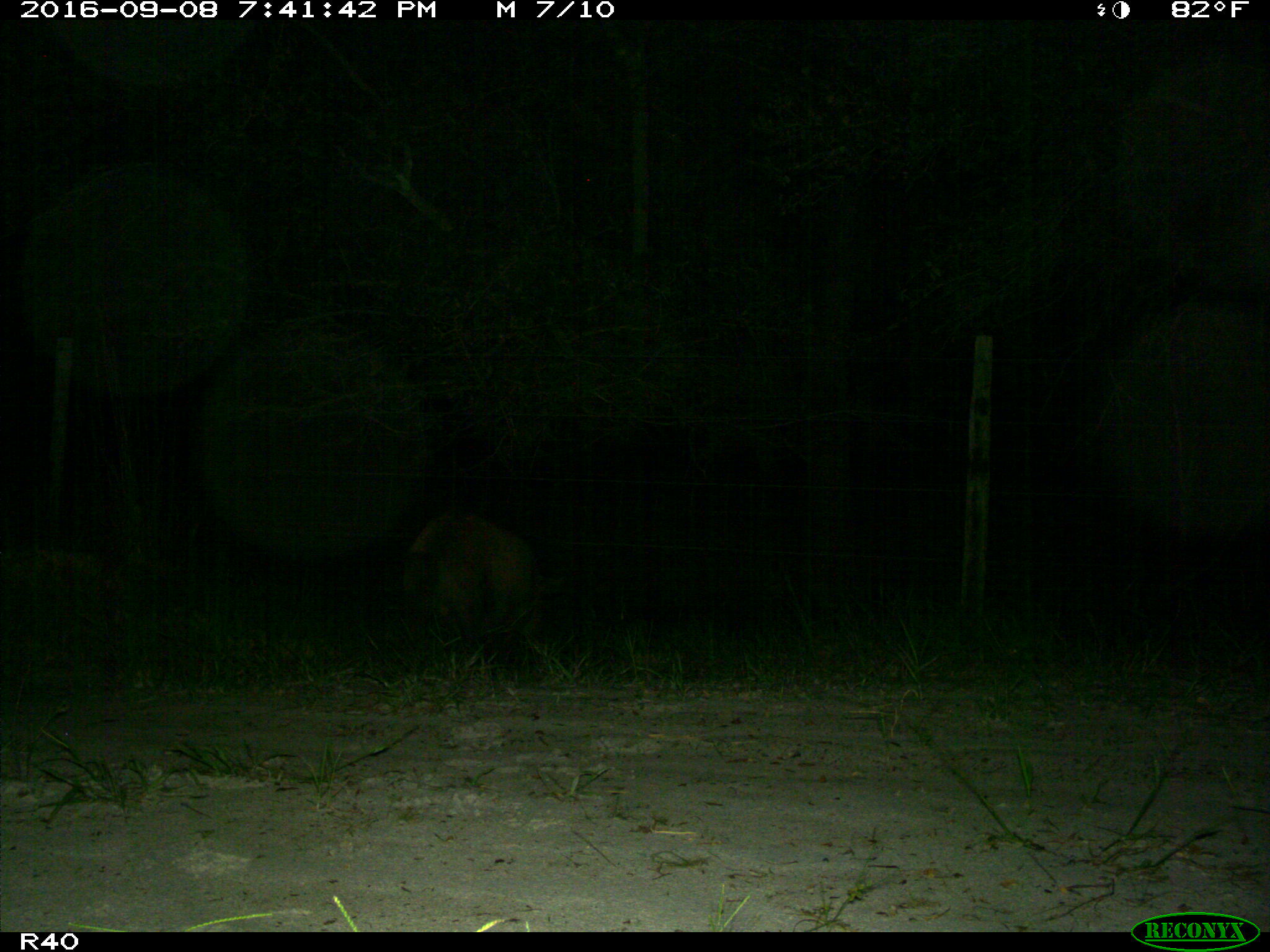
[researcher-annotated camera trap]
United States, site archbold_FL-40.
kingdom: Animalia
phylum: Chordata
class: Mammalia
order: Artiodactyla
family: Suidae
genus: Sus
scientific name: Sus scrofa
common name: wild boar